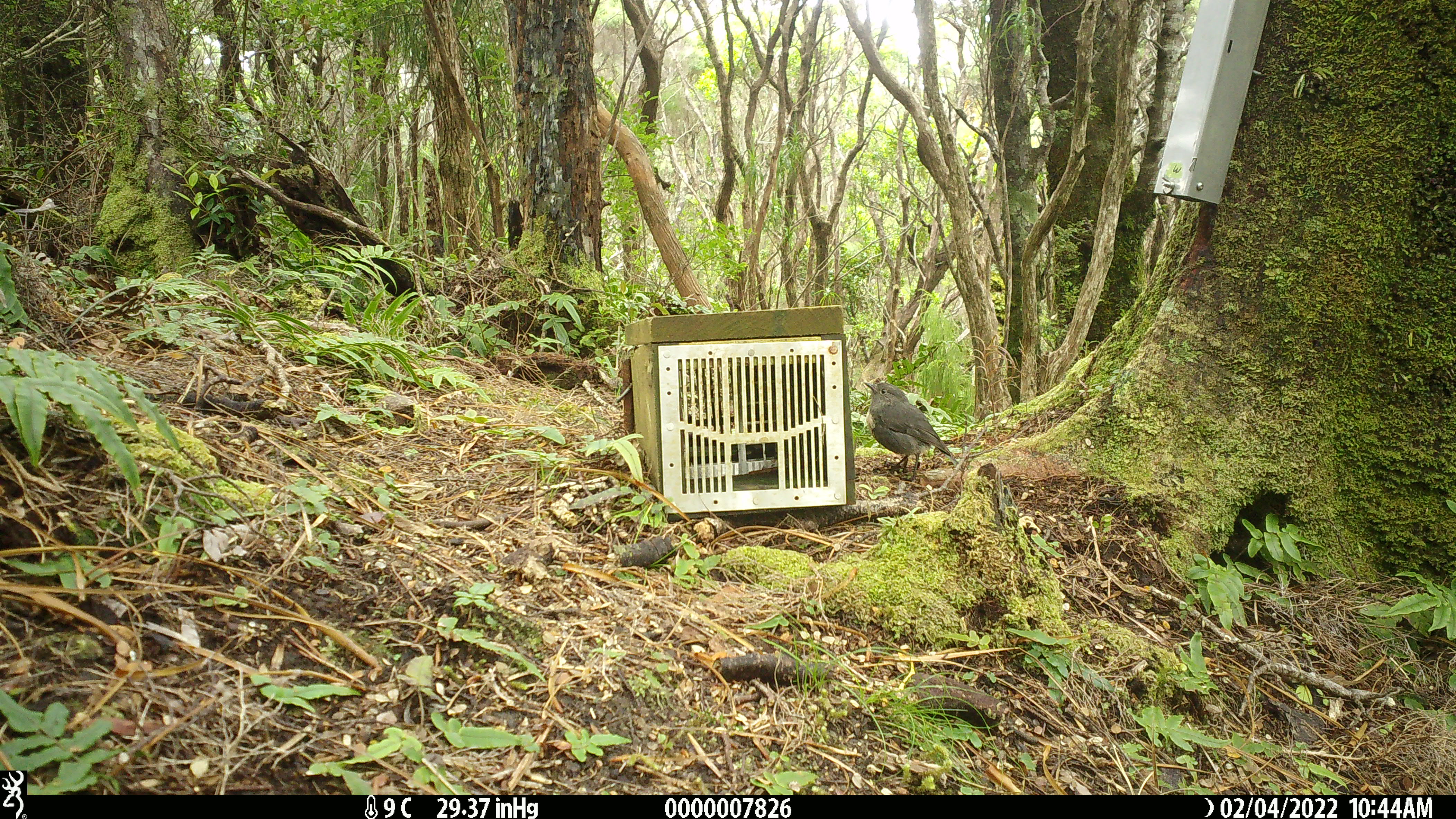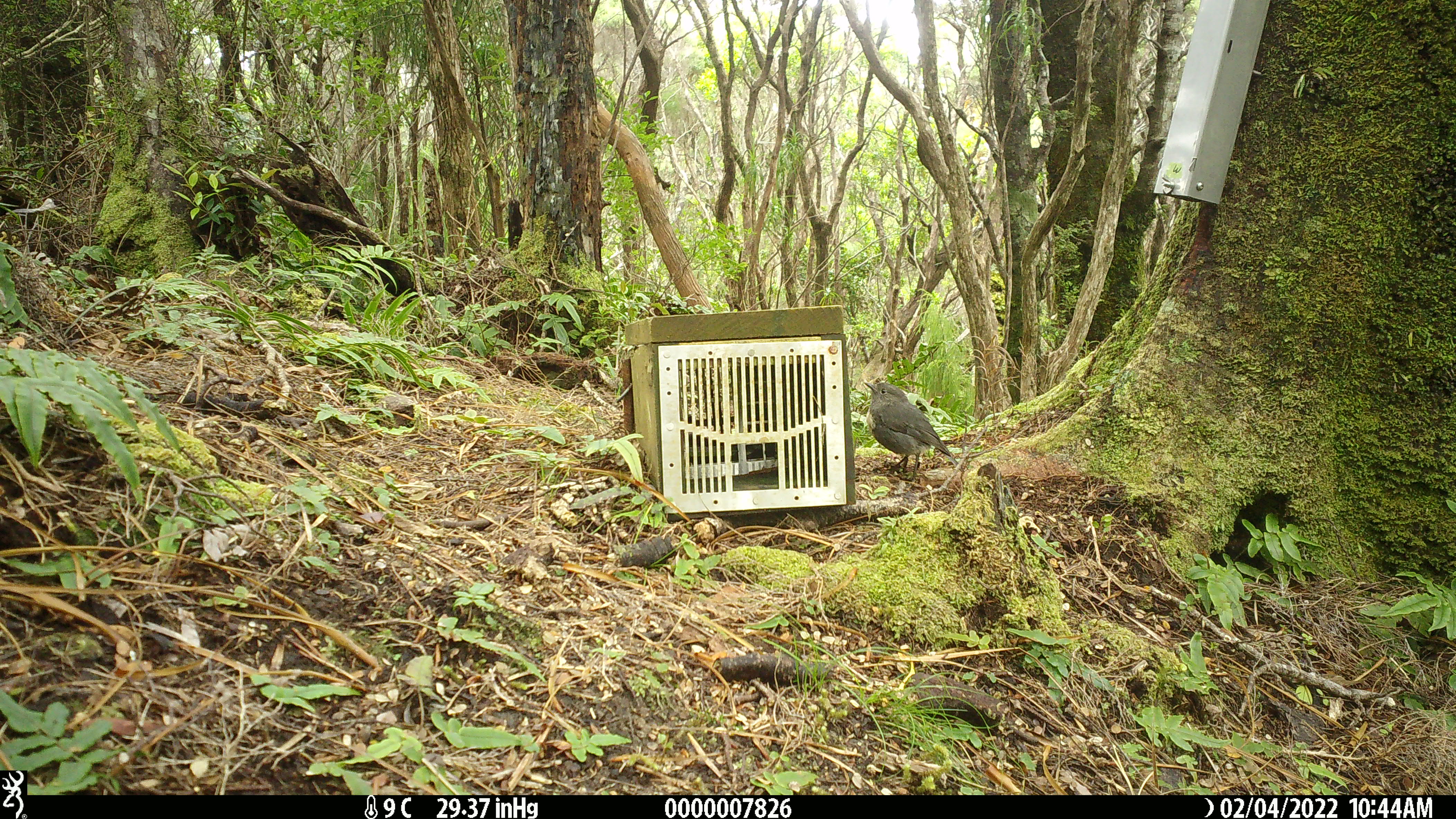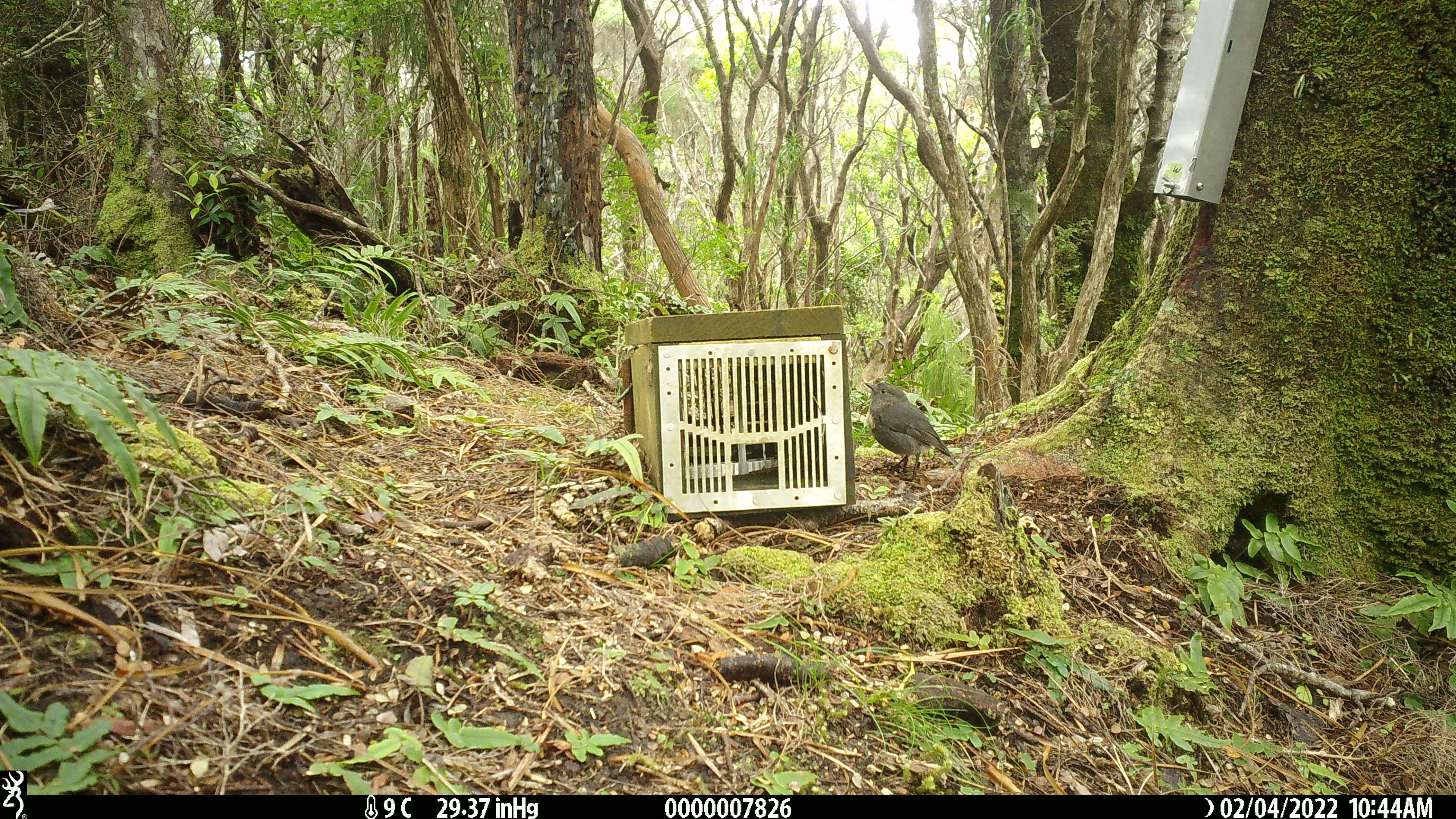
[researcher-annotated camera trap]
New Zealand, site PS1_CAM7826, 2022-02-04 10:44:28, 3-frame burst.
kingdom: Animalia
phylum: Chordata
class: Aves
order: Passeriformes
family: Petroicidae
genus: Petroica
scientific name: Petroica australis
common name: new zealand robin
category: robin